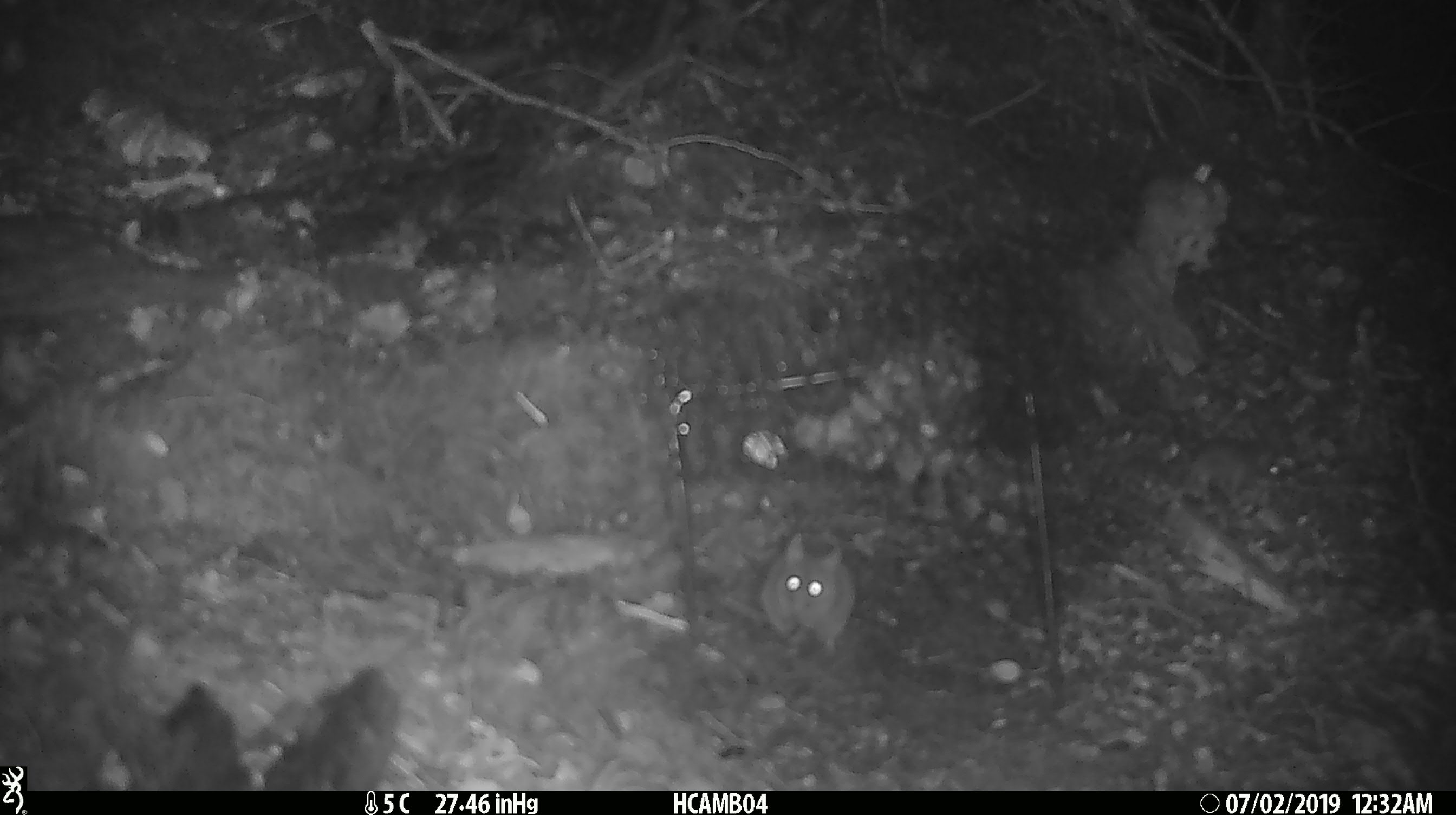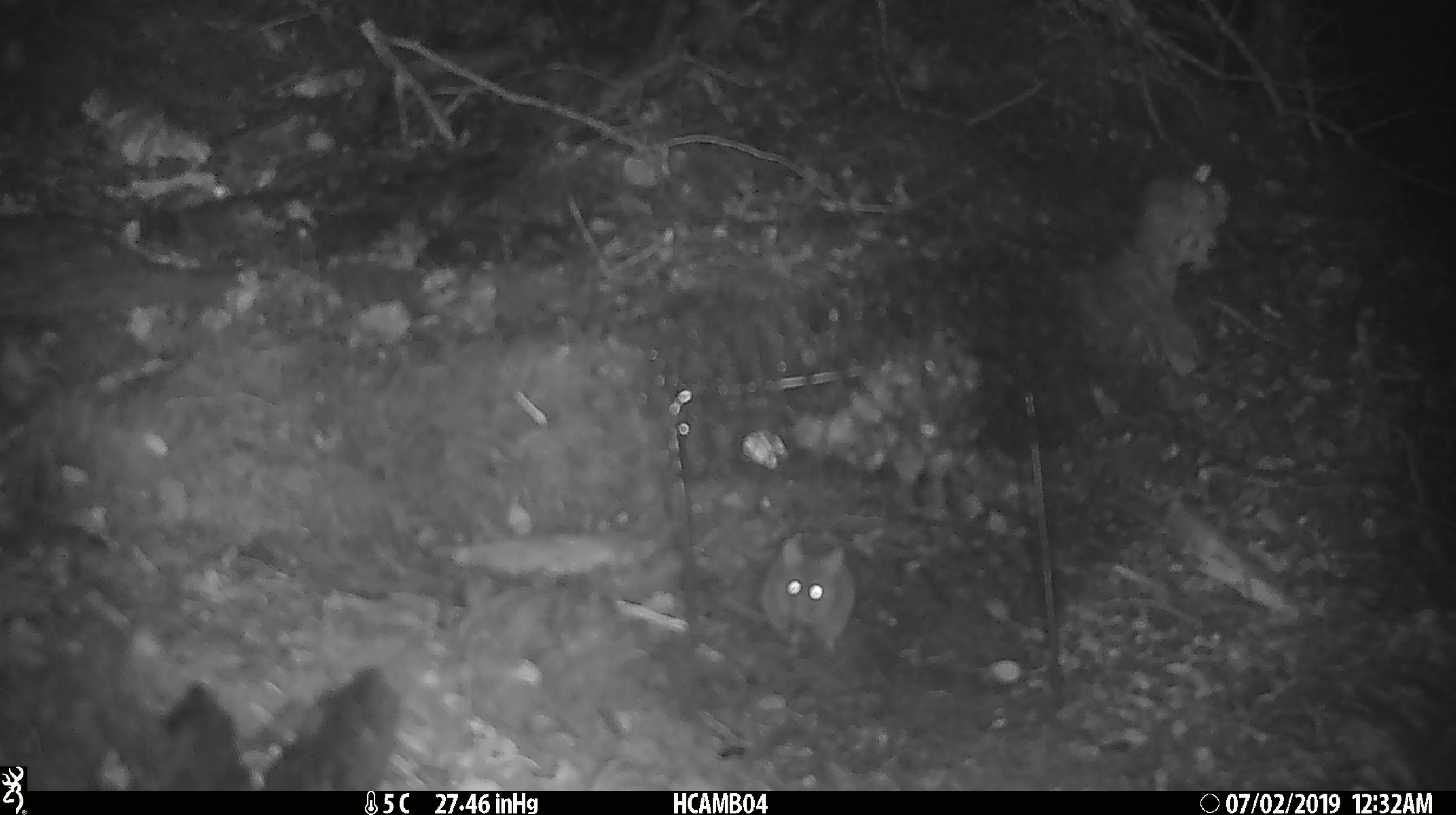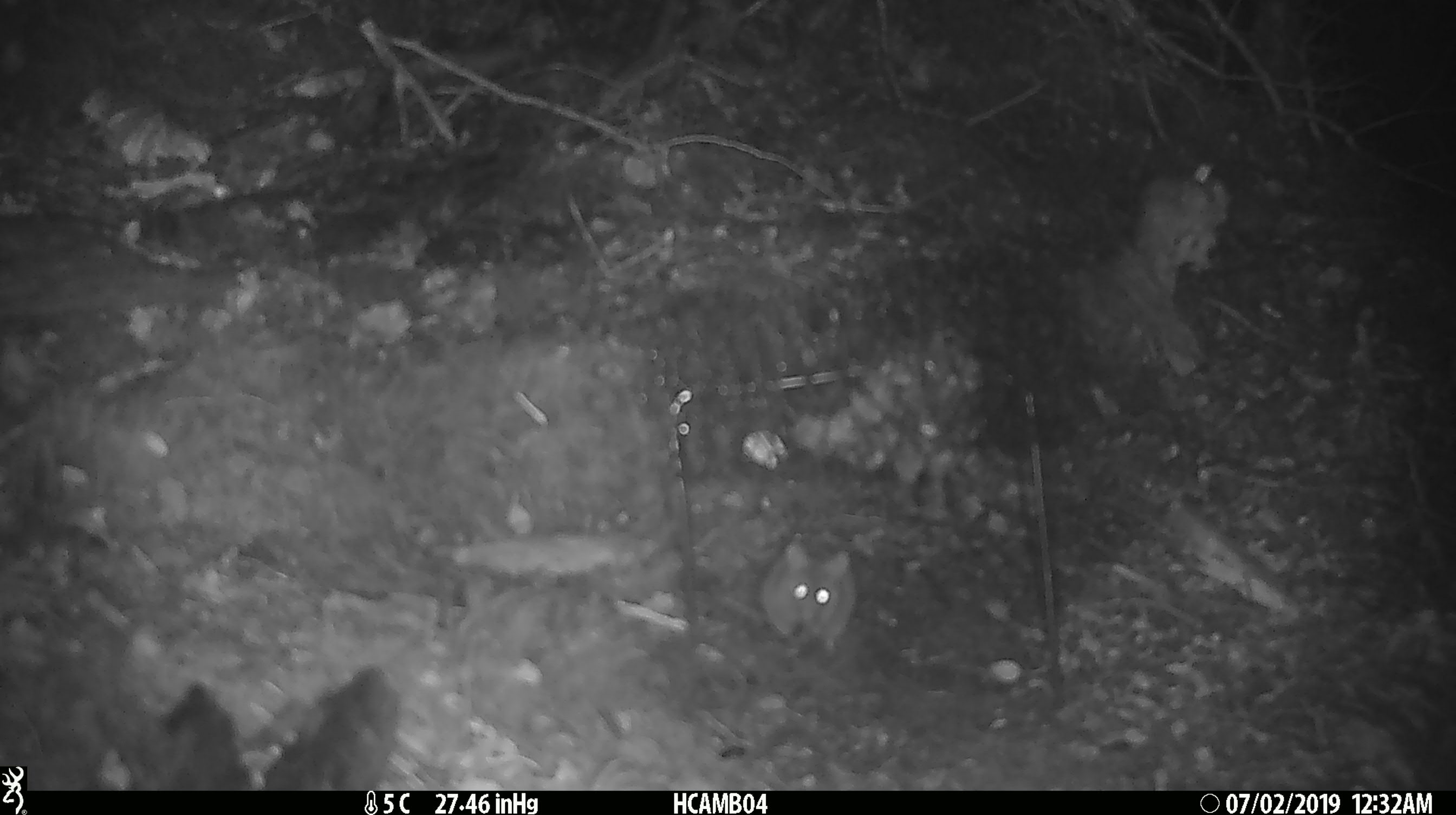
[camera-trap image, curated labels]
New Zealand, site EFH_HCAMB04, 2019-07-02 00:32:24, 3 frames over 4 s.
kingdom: Animalia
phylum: Chordata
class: Mammalia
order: Rodentia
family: Muridae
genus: Mus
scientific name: Mus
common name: mouse